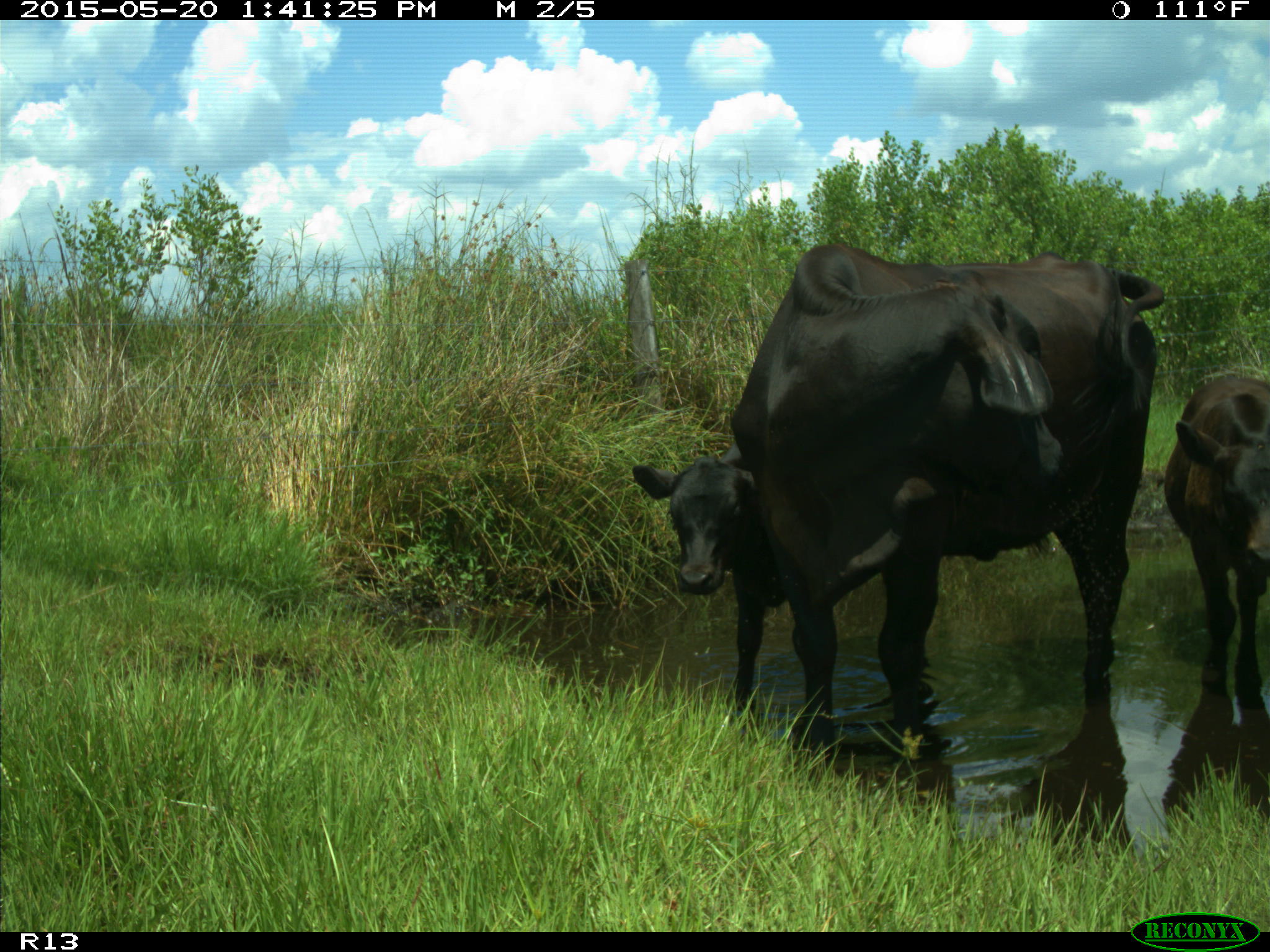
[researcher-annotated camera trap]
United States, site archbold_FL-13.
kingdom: Animalia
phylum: Chordata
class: Mammalia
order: Artiodactyla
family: Bovidae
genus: Bos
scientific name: Bos taurus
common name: domestic cow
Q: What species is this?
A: Bos taurus (domestic cow).